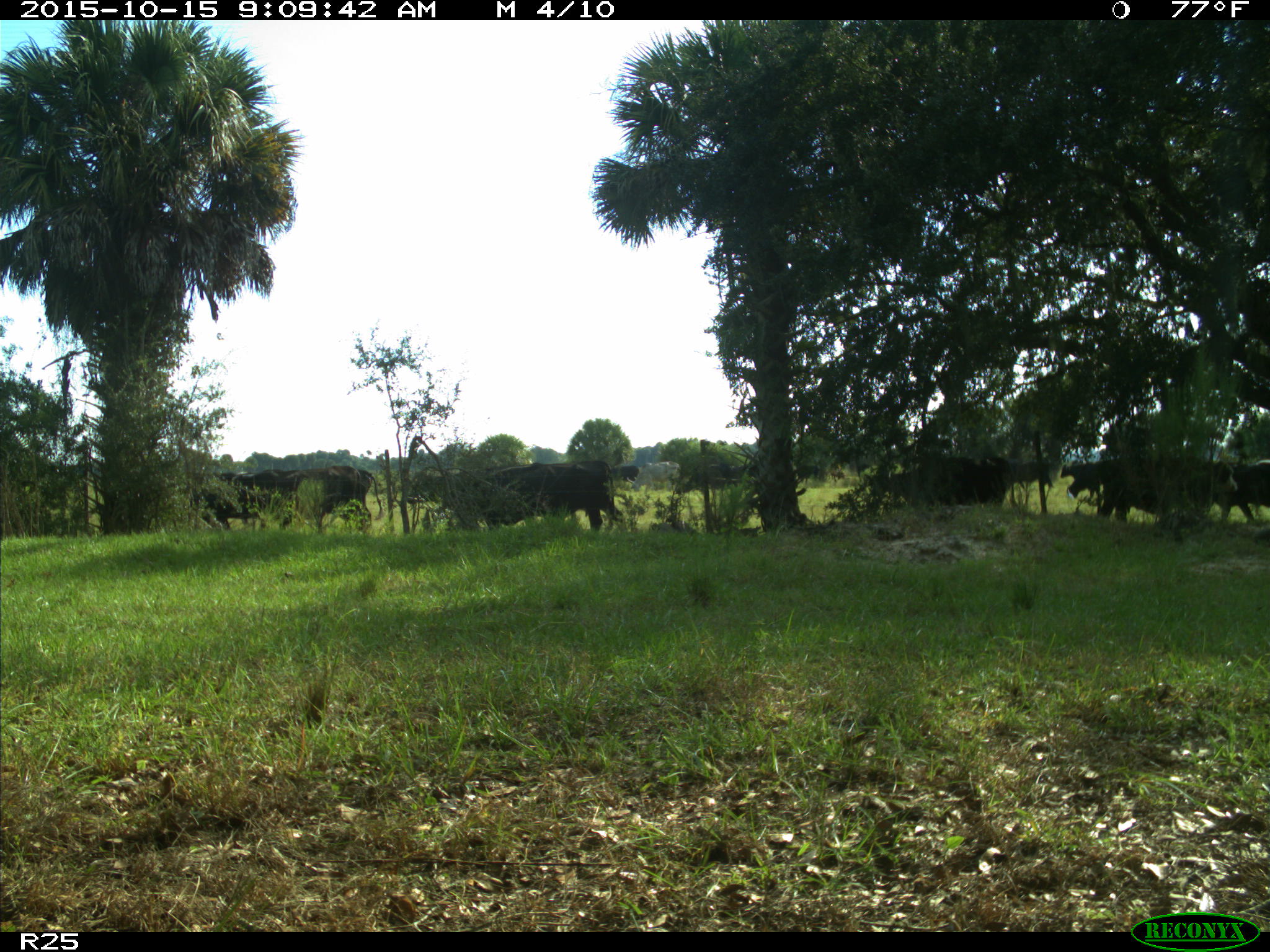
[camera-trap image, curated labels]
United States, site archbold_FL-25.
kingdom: Animalia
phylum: Chordata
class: Mammalia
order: Artiodactyla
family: Bovidae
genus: Bos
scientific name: Bos taurus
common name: domestic cow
Bos taurus (domestic cow).